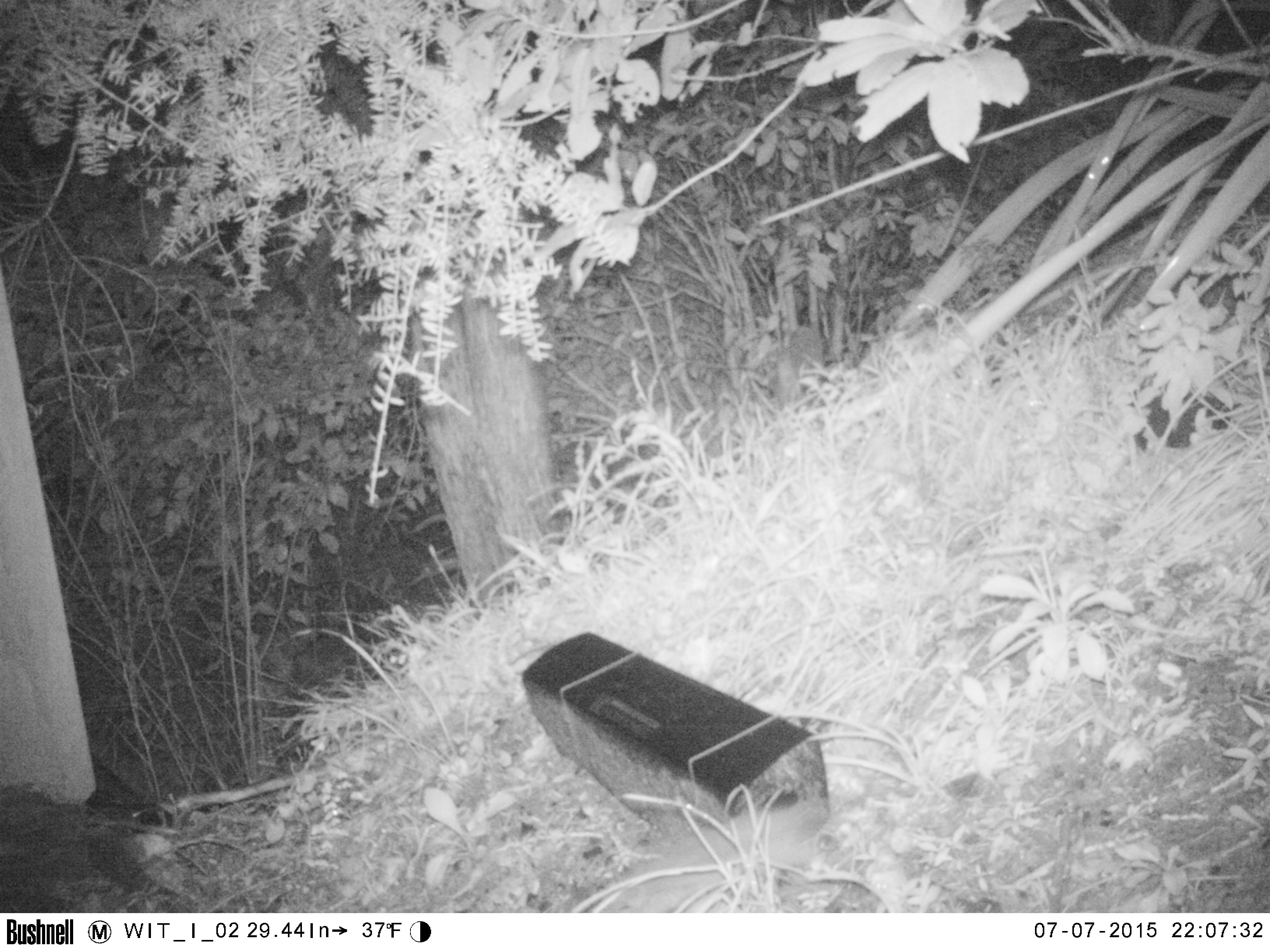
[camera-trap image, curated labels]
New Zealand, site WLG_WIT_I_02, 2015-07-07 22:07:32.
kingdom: Animalia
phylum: Chordata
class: Mammalia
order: Rodentia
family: Muridae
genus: Rattus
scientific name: Rattus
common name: rat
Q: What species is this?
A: Rat (Rattus).